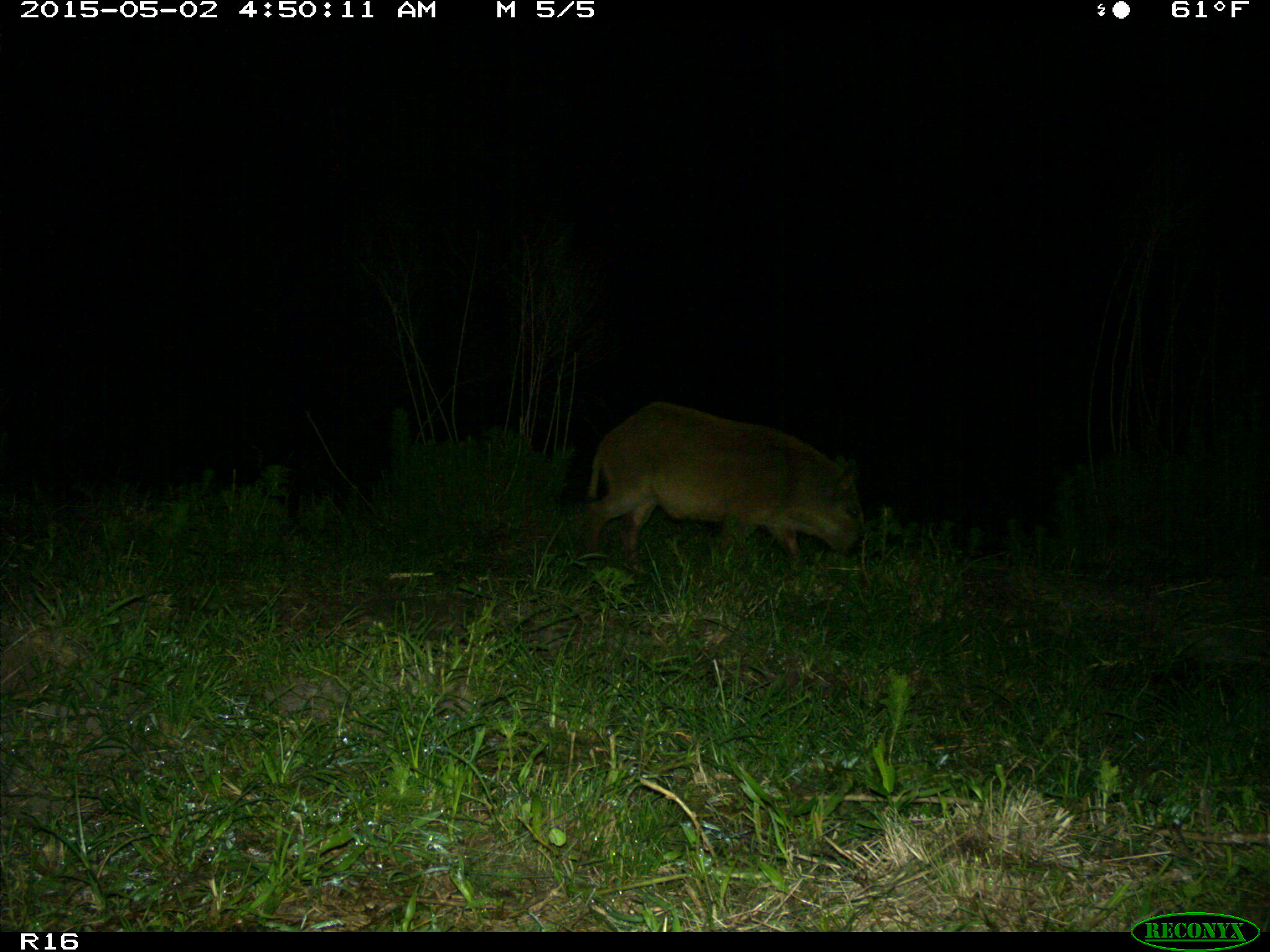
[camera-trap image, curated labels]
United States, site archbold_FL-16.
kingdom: Animalia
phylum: Chordata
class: Mammalia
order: Artiodactyla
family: Suidae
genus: Sus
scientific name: Sus scrofa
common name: wild boar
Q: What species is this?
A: Sus scrofa (wild boar).